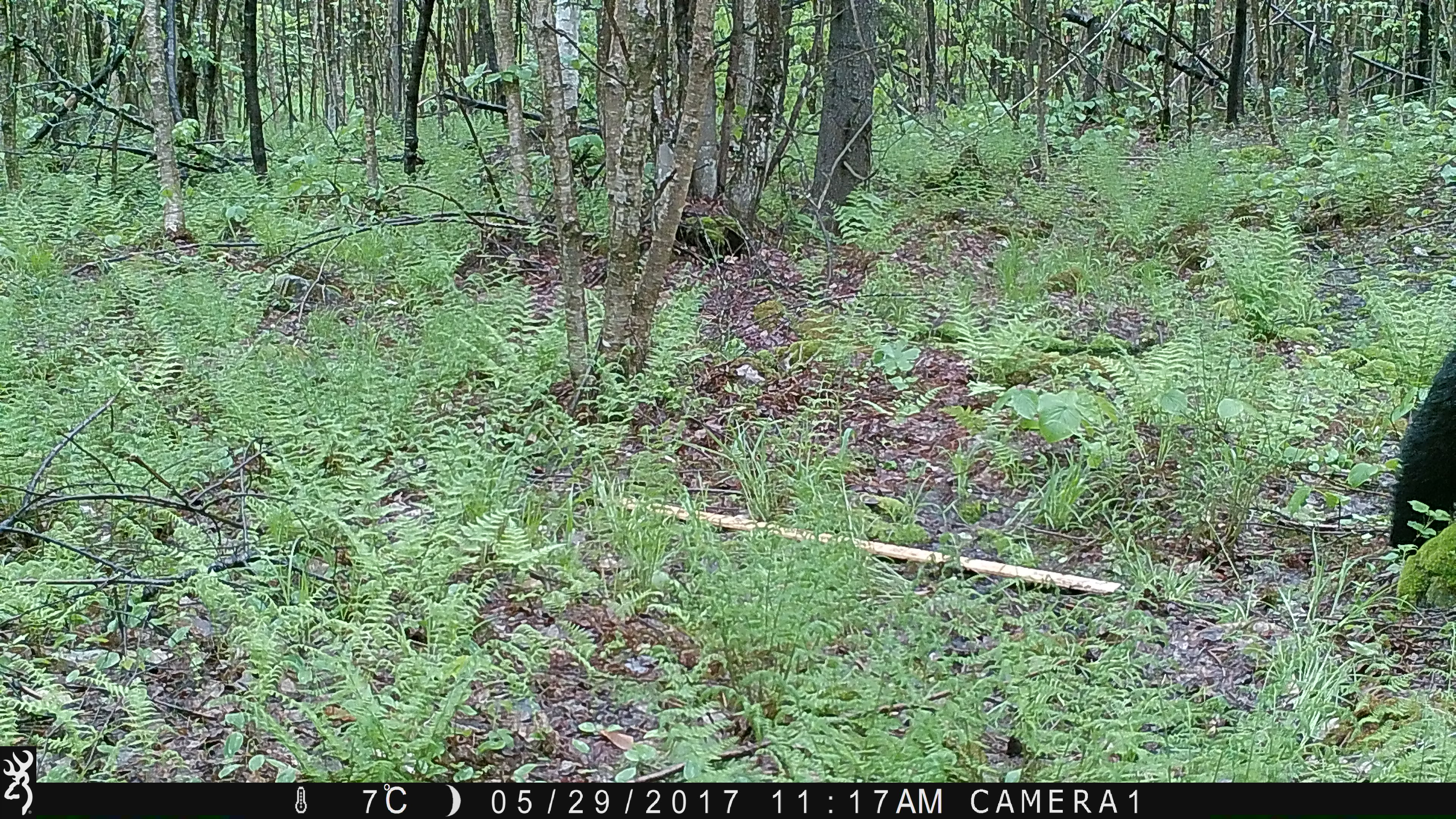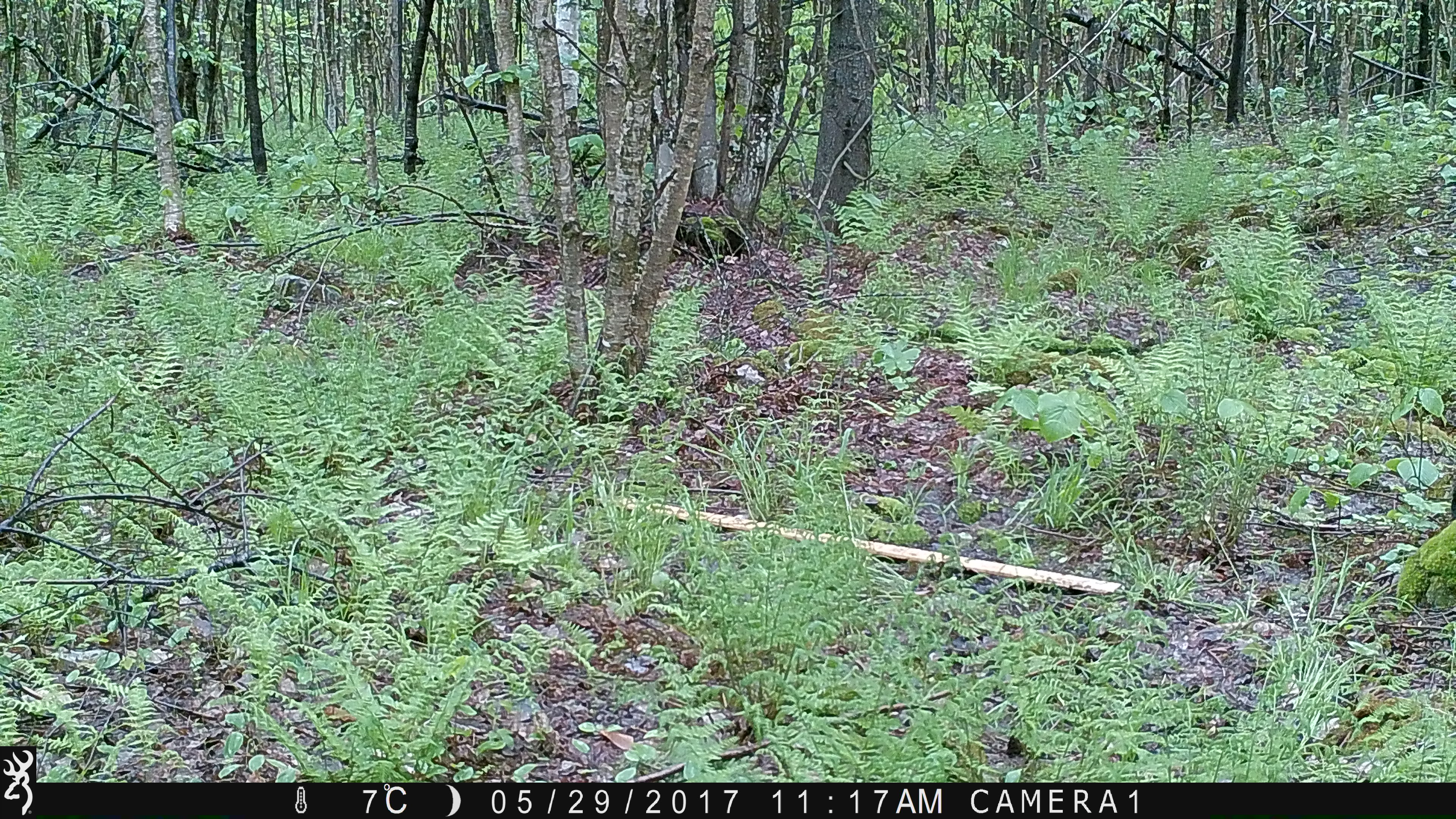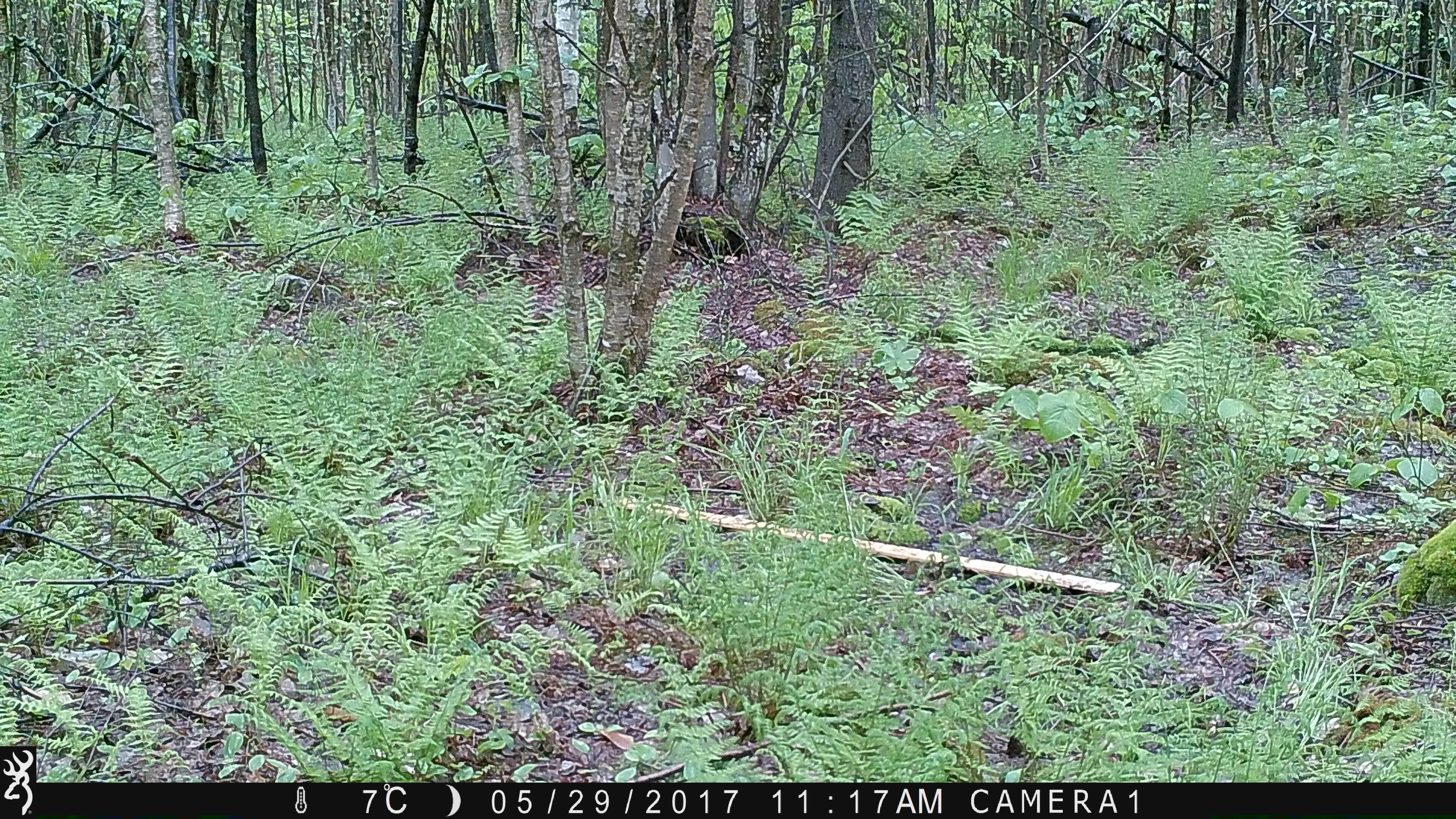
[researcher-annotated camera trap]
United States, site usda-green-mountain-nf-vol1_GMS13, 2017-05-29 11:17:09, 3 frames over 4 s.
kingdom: Animalia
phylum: Chordata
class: Mammalia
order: Carnivora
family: Ursidae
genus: Ursus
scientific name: Ursus americanus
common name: black bear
Black bear (Ursus americanus).